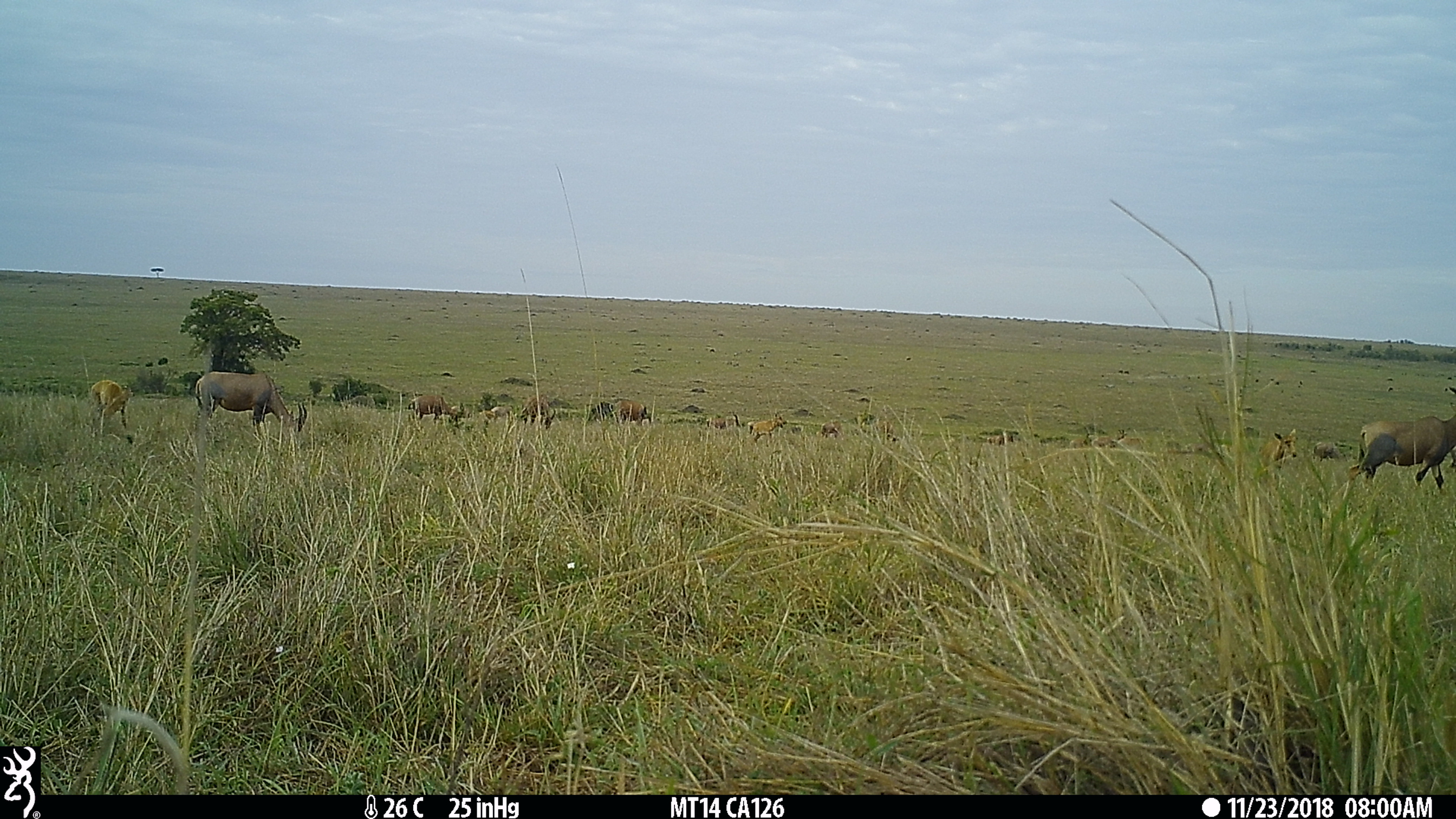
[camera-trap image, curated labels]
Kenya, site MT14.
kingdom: Animalia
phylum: Chordata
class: Mammalia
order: Artiodactyla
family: Bovidae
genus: Damaliscus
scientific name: Damaliscus lunatus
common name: topi